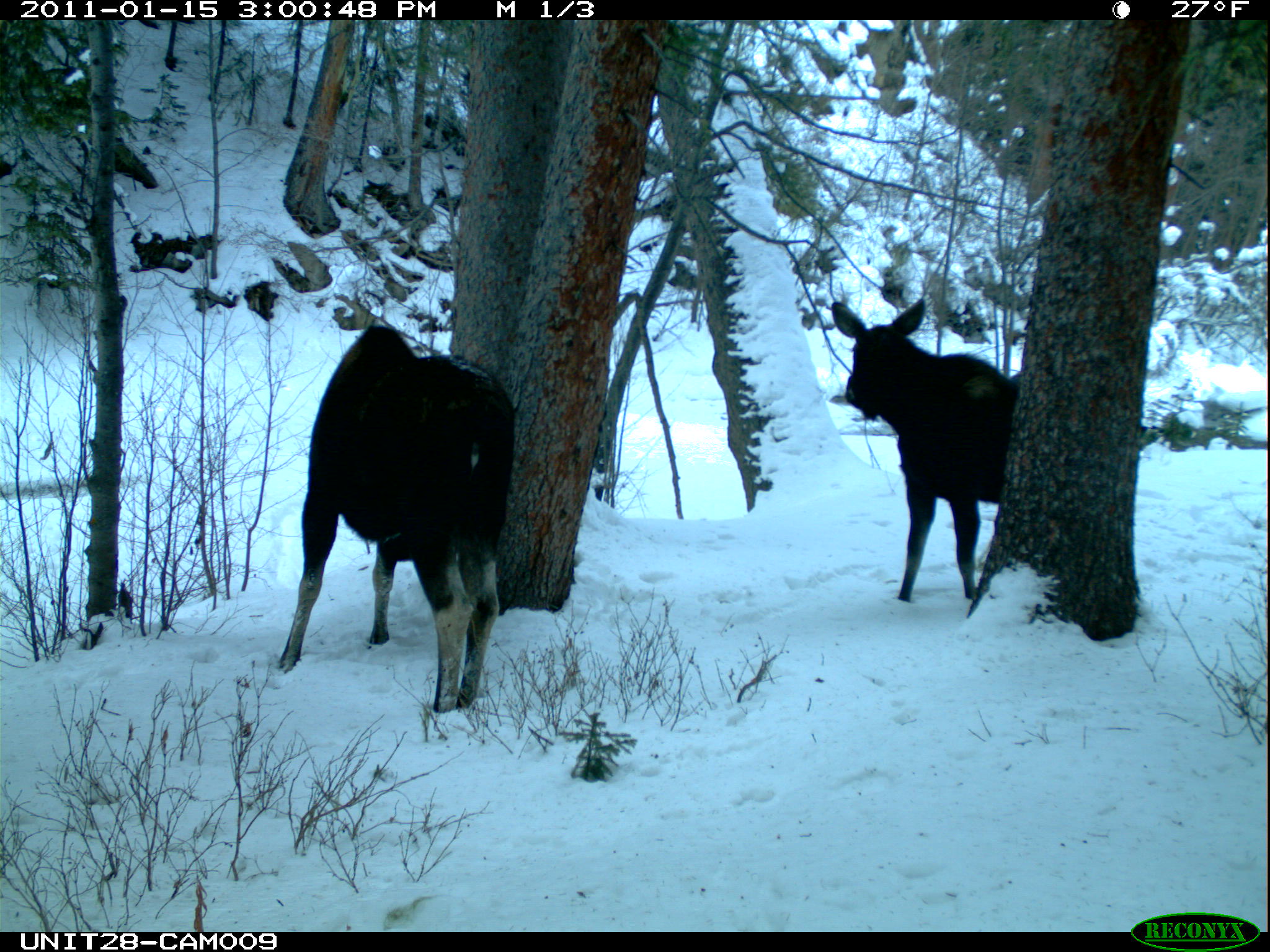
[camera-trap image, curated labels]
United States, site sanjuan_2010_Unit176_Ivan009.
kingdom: Animalia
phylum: Chordata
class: Mammalia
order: Artiodactyla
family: Cervidae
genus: Alces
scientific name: Alces alces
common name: moose